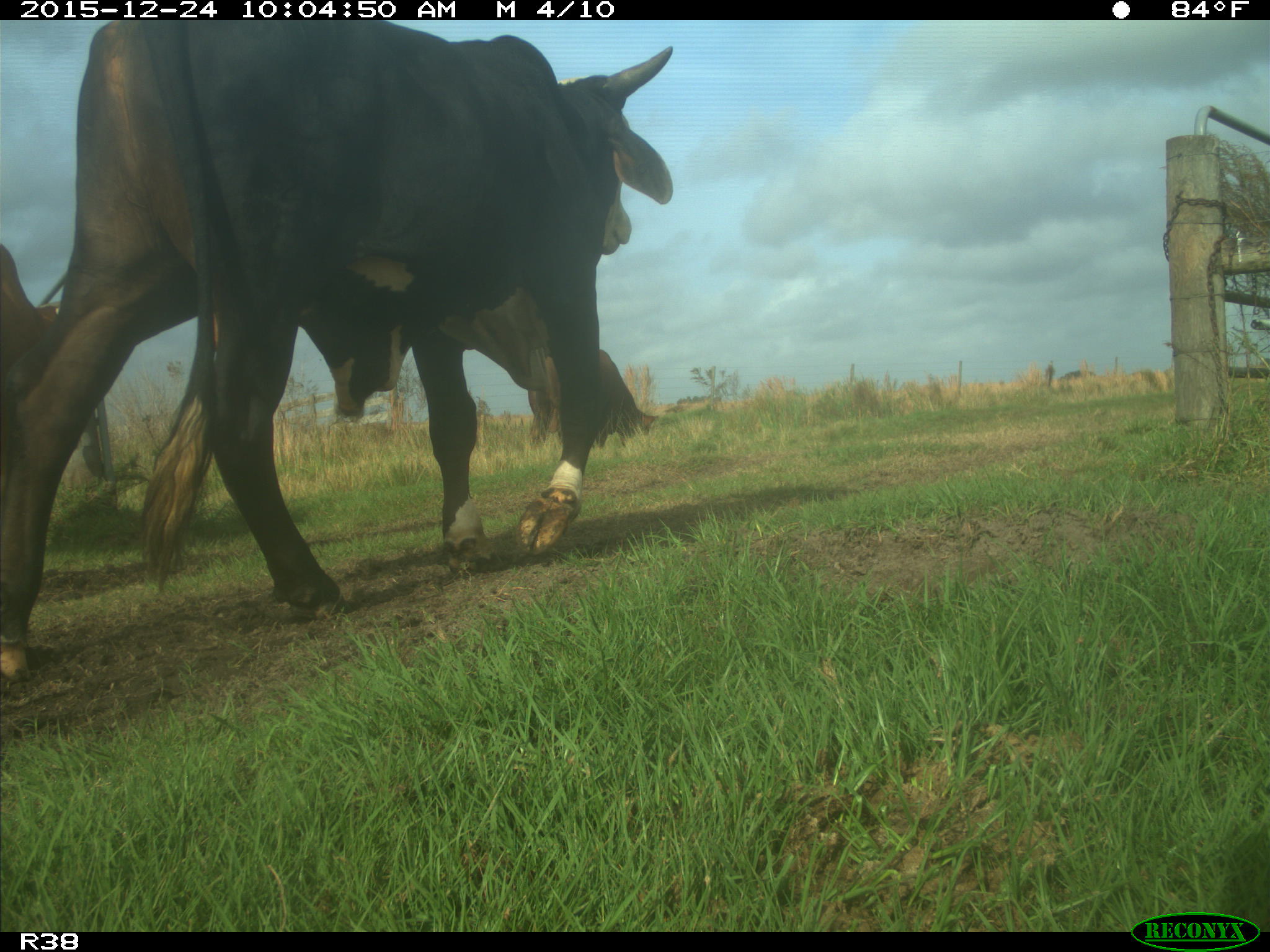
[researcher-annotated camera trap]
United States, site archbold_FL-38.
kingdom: Animalia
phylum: Chordata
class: Mammalia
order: Artiodactyla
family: Bovidae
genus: Bos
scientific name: Bos taurus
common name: domestic cow